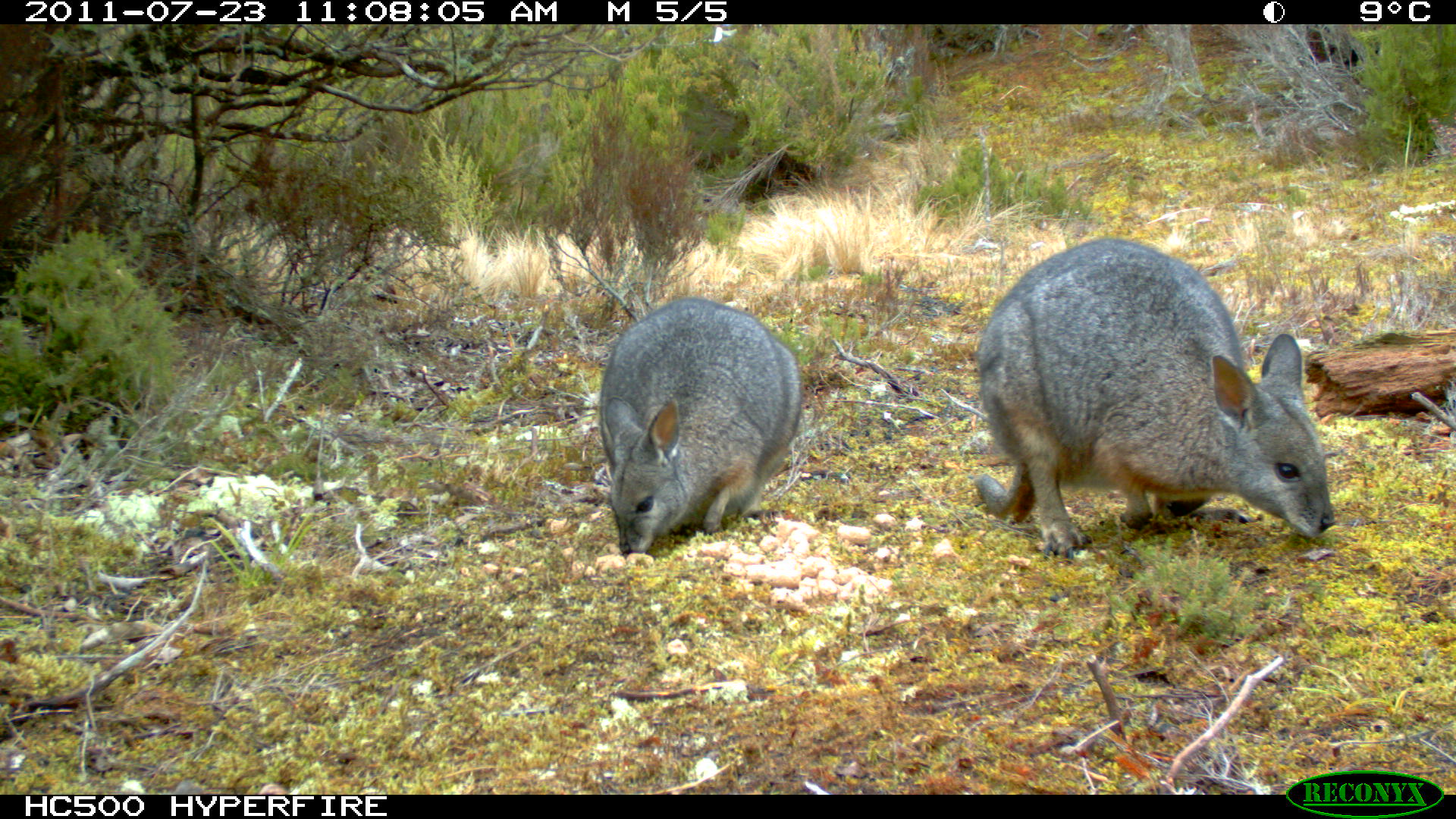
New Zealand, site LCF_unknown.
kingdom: Animalia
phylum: Chordata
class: Mammalia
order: Diprotodontia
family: Macropodidae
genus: Notamacropus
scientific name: Notamacropus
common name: wallaby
Wallaby (Notamacropus).